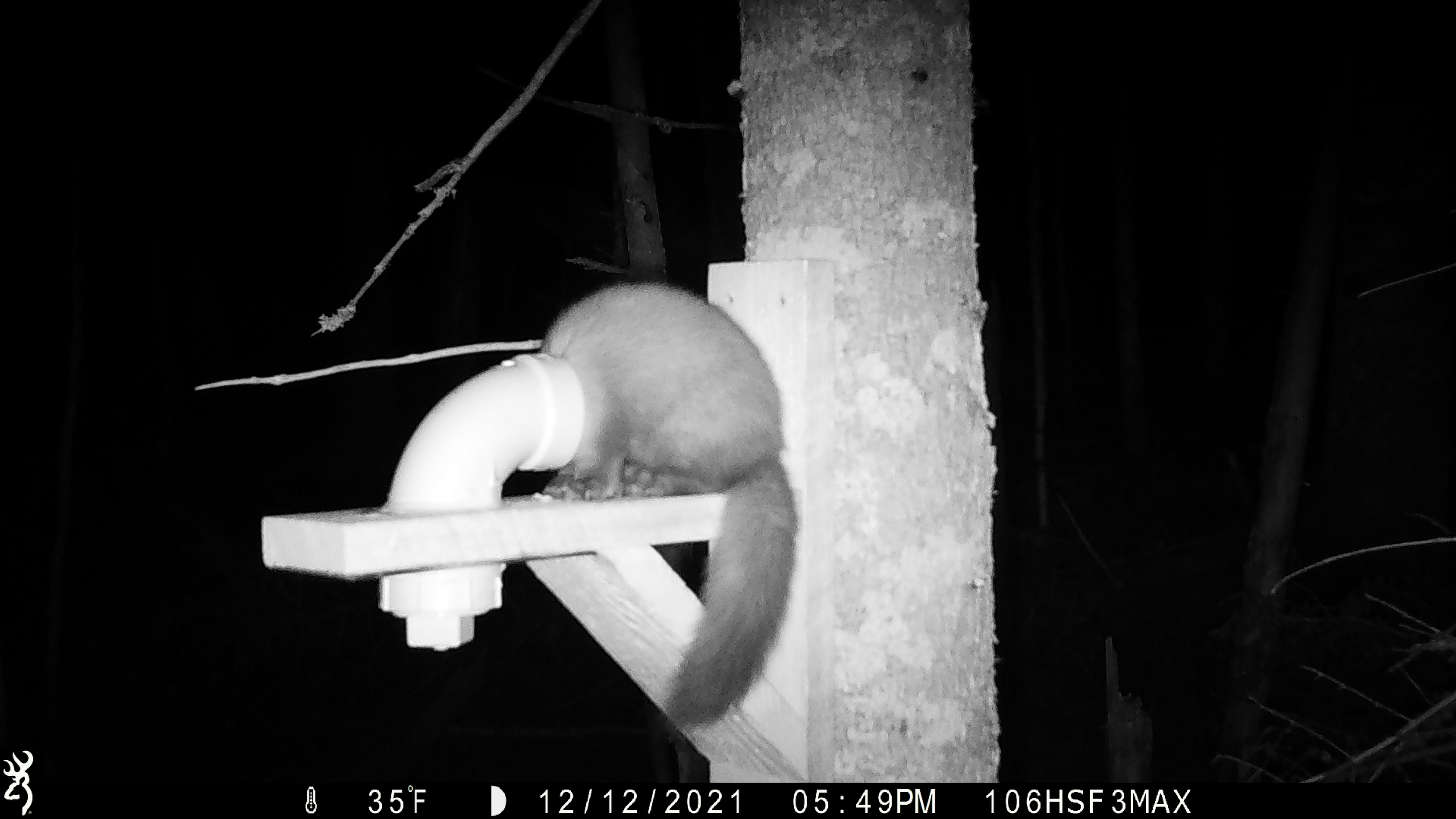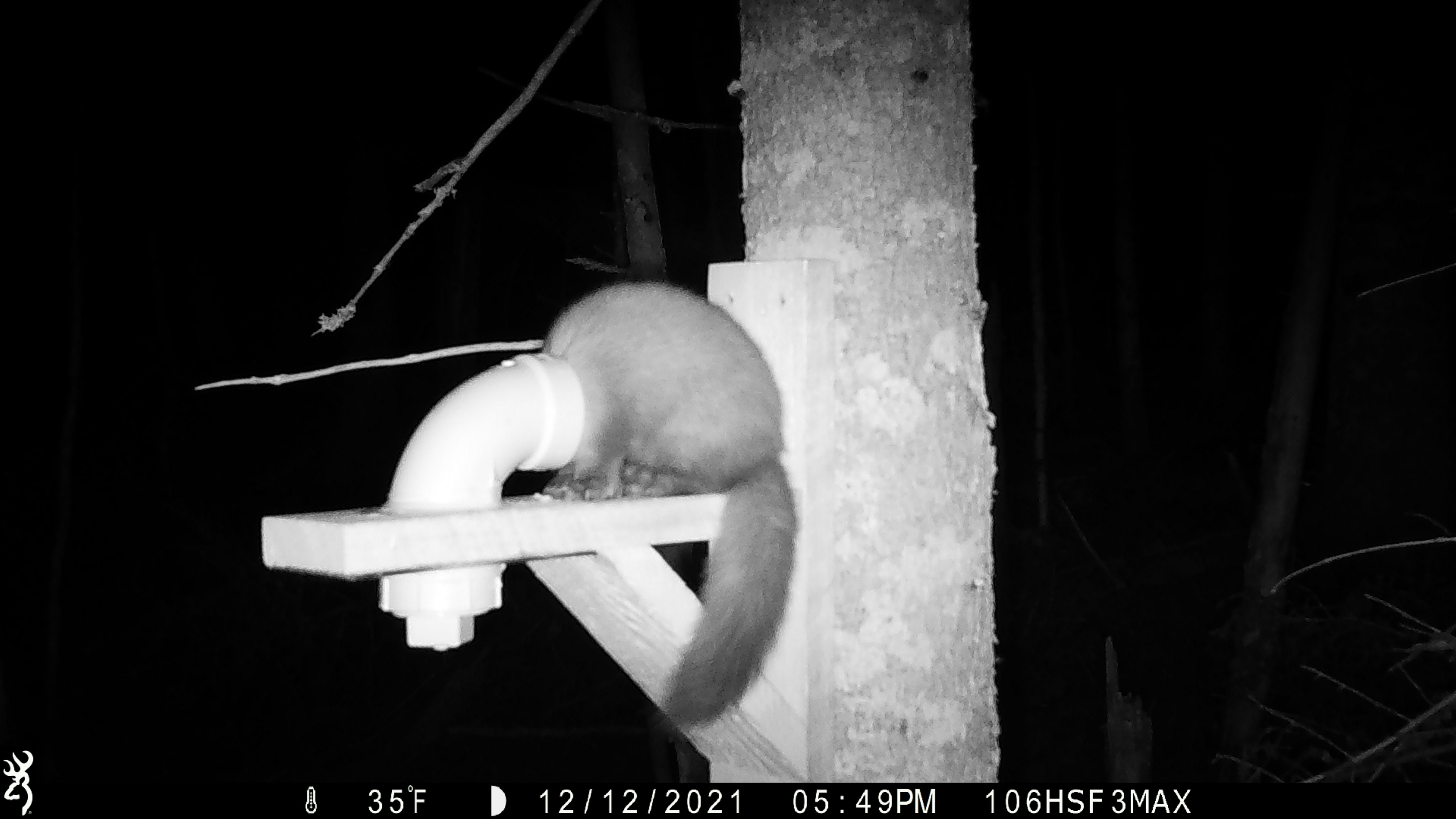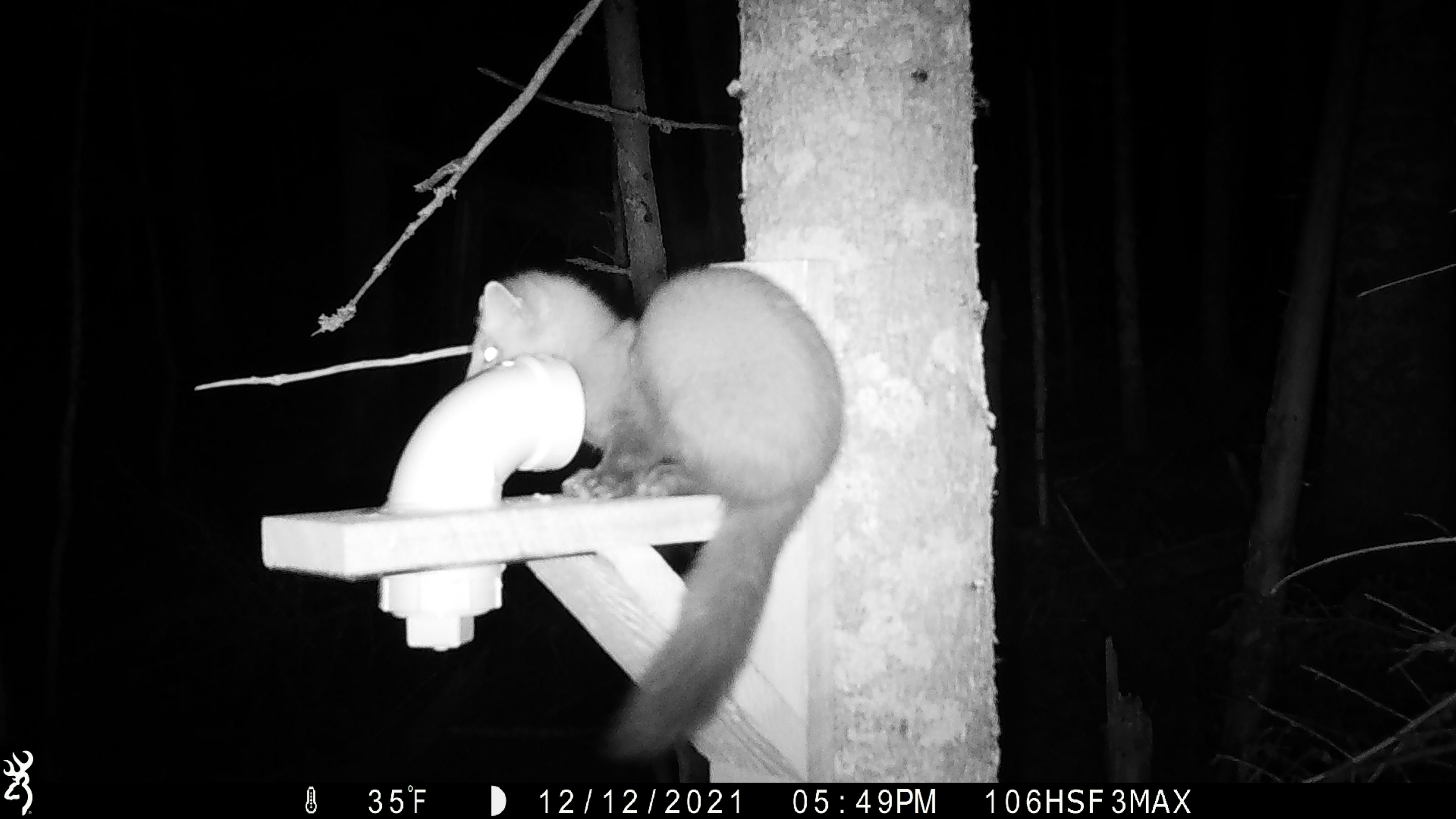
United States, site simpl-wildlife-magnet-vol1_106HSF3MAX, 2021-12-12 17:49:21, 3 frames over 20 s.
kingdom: Animalia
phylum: Chordata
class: Mammalia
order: Carnivora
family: Mustelidae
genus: Martes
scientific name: Martes americana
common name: american marten